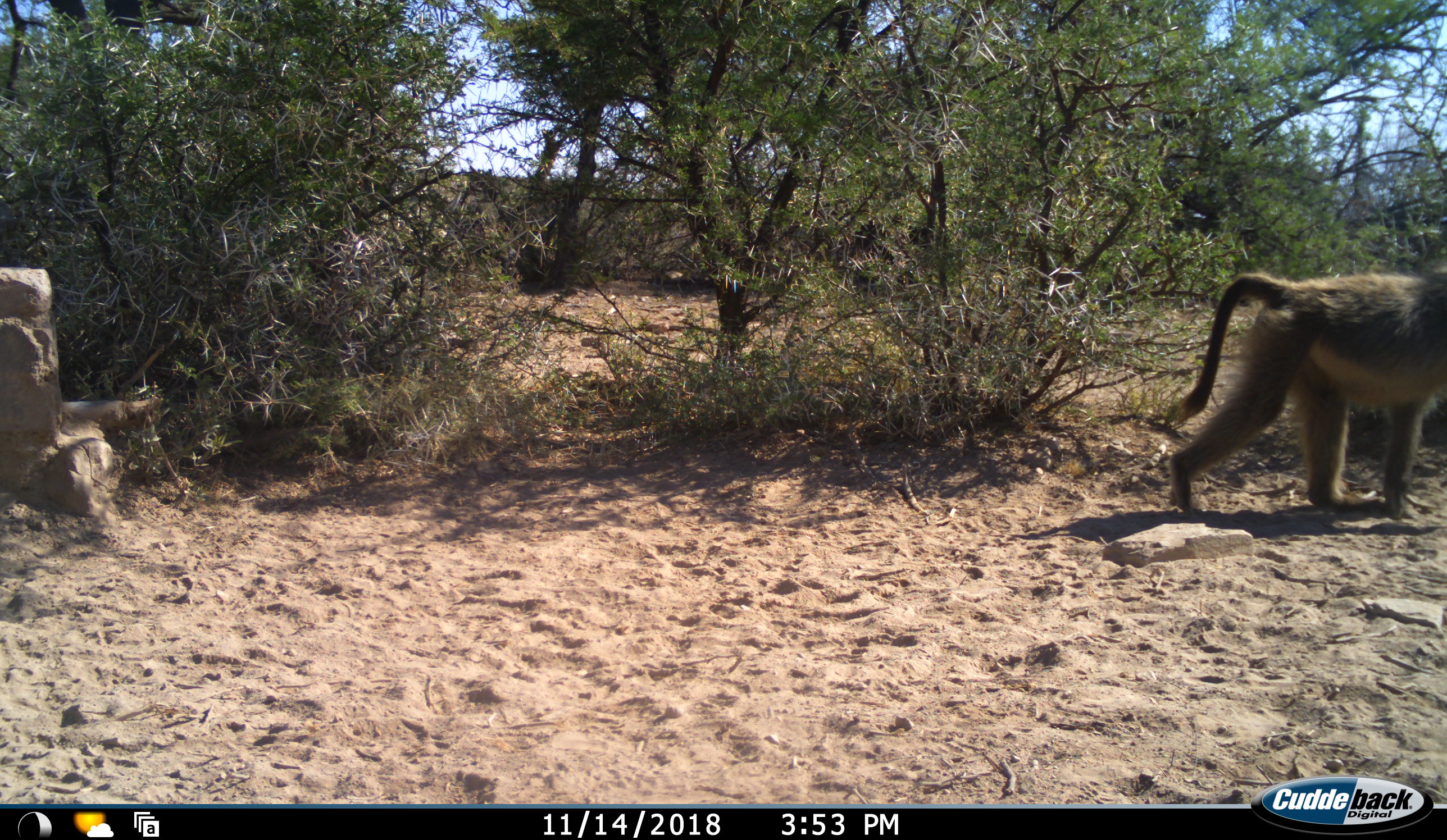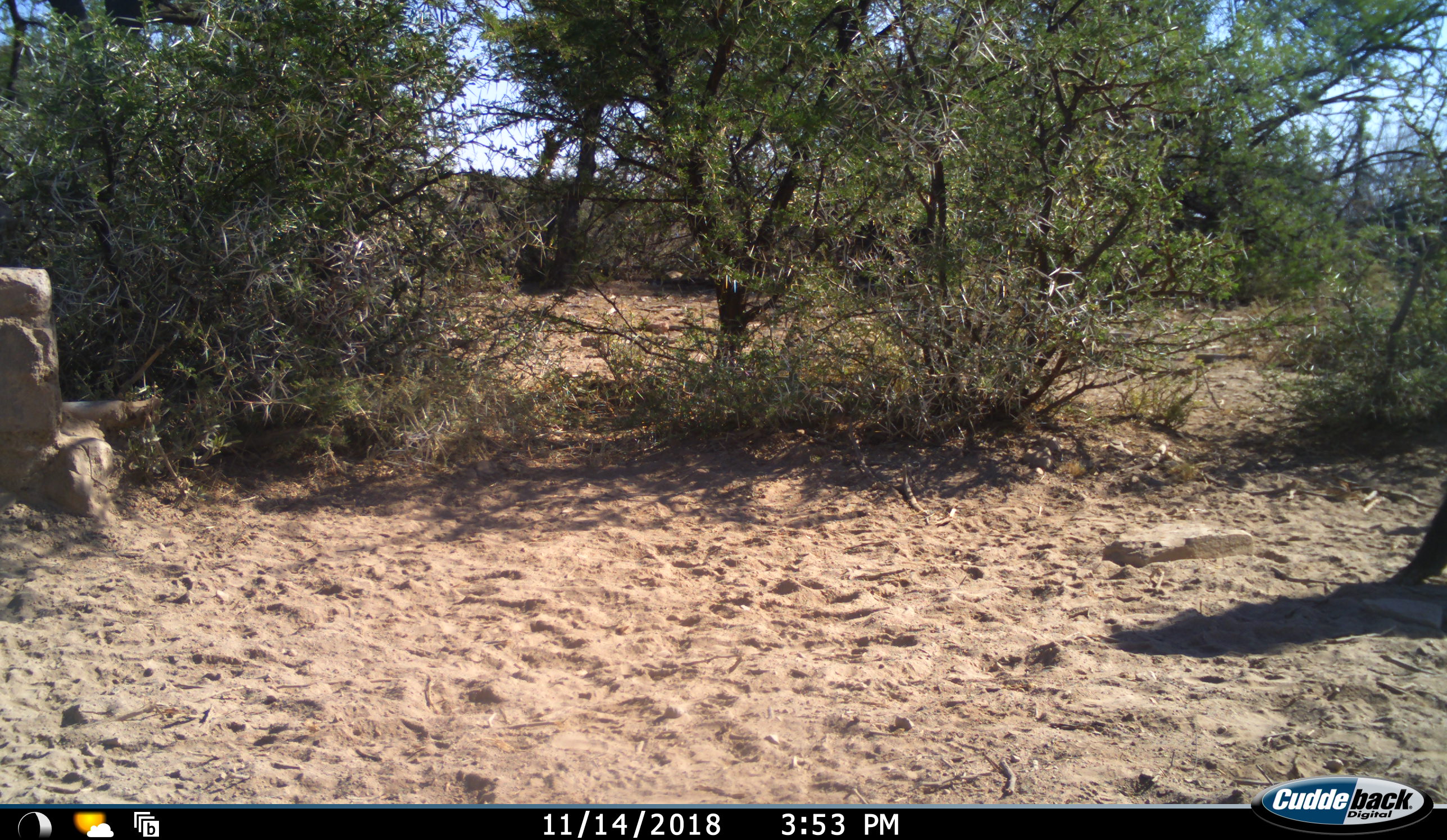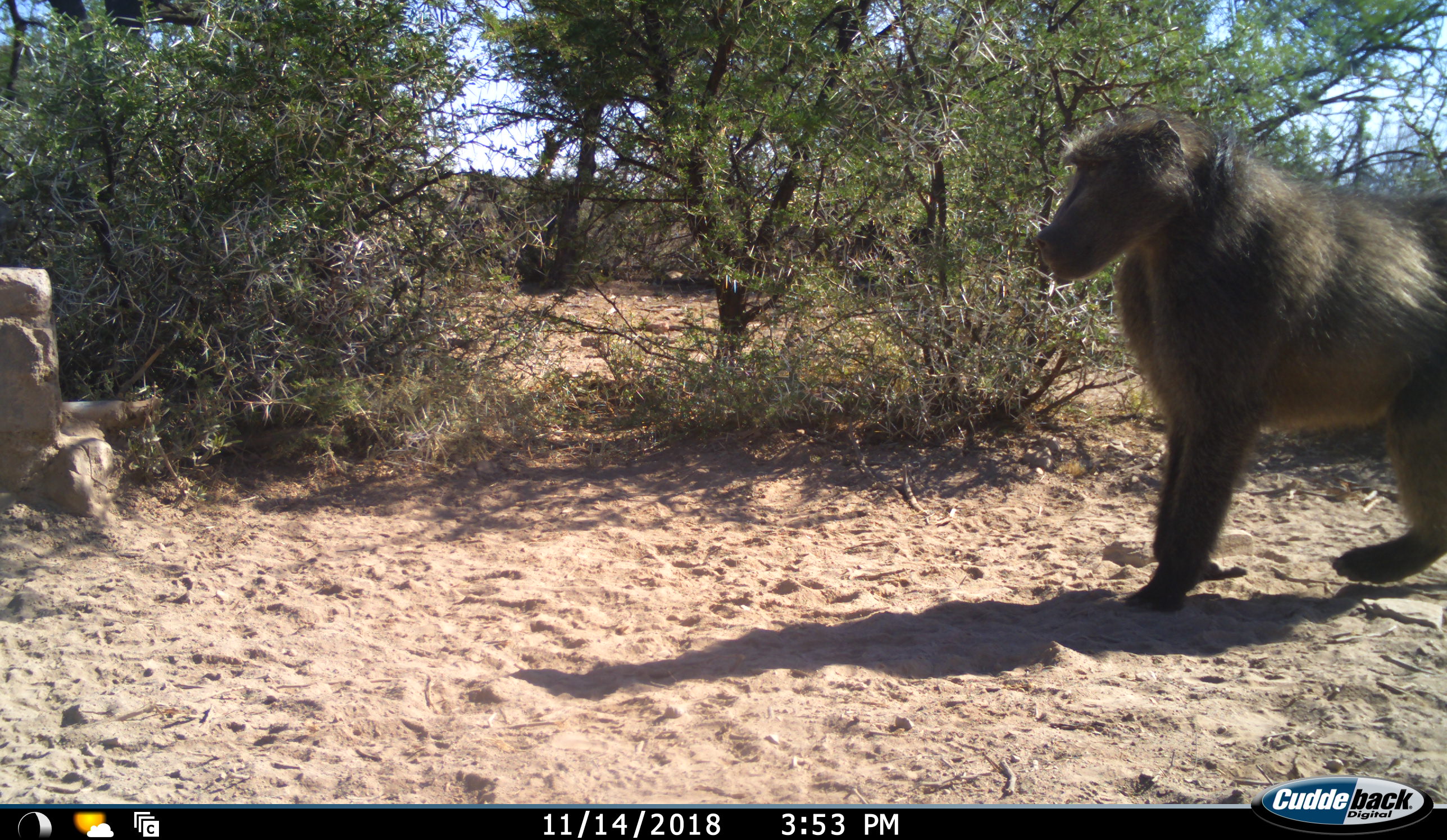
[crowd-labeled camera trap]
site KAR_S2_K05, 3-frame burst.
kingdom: Animalia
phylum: Chordata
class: Mammalia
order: Primates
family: Cercopithecidae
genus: Papio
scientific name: Papio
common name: baboon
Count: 2.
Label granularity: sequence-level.